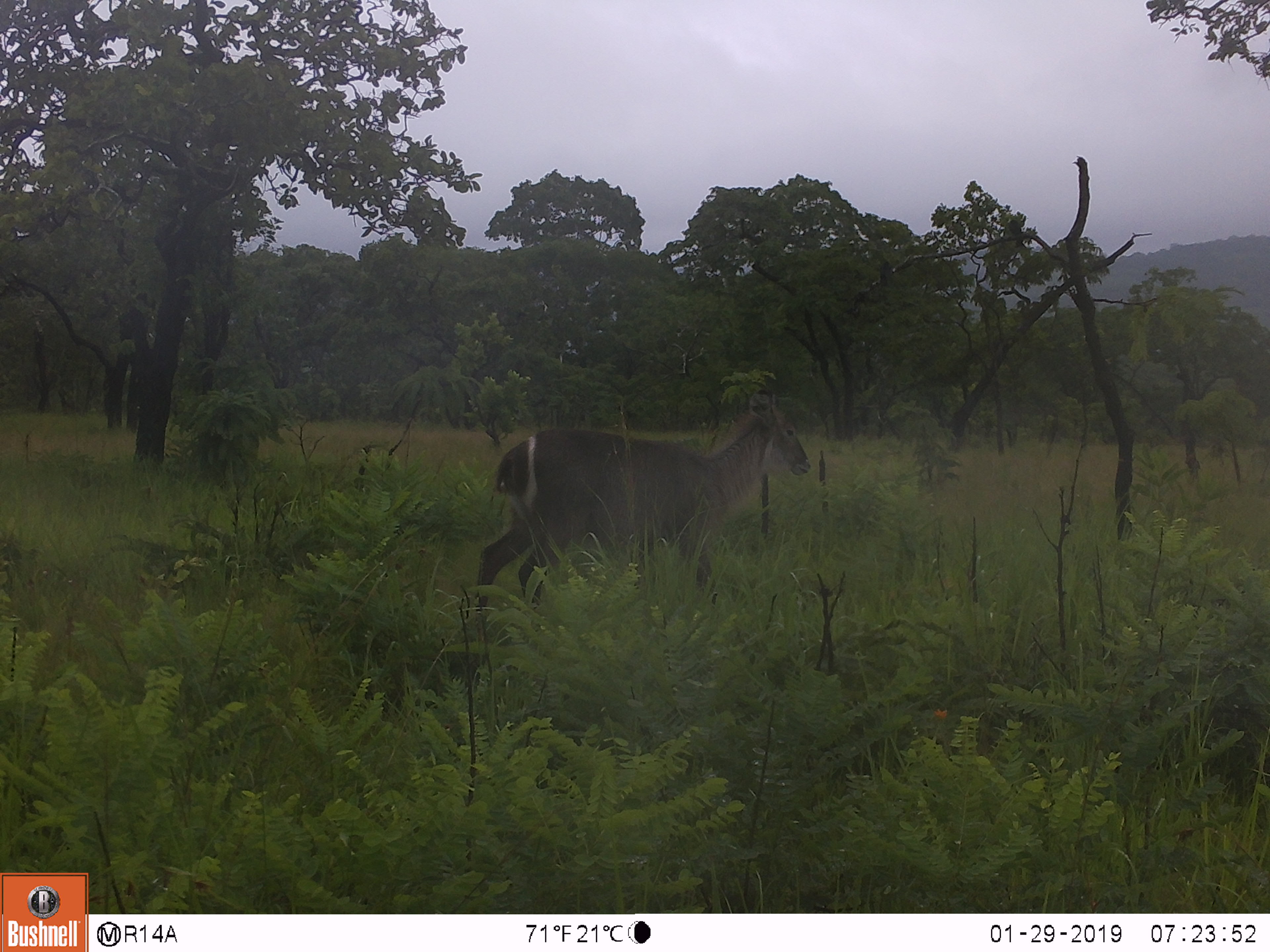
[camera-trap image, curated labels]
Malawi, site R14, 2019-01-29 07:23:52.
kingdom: Animalia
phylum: Chordata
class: Mammalia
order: Artiodactyla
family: Bovidae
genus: Kobus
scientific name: Kobus ellipsiprymnus ellipsiprymnus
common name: common waterbuck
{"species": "common waterbuck (Kobus ellipsiprymnus ellipsiprymnus)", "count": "1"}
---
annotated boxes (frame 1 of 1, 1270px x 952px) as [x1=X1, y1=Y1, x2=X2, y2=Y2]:
common waterbuck: [x1=464, y1=382, x2=813, y2=630]